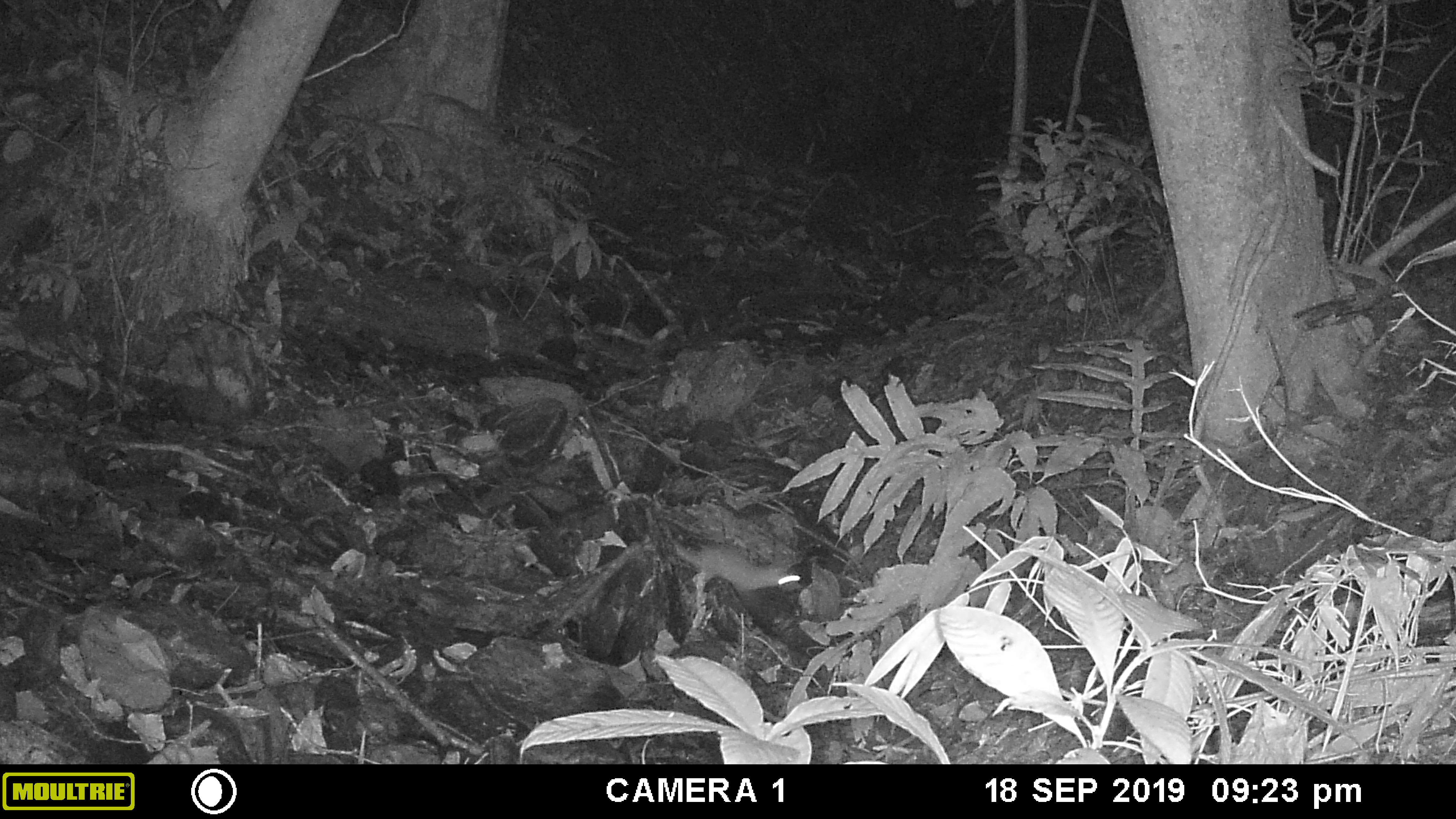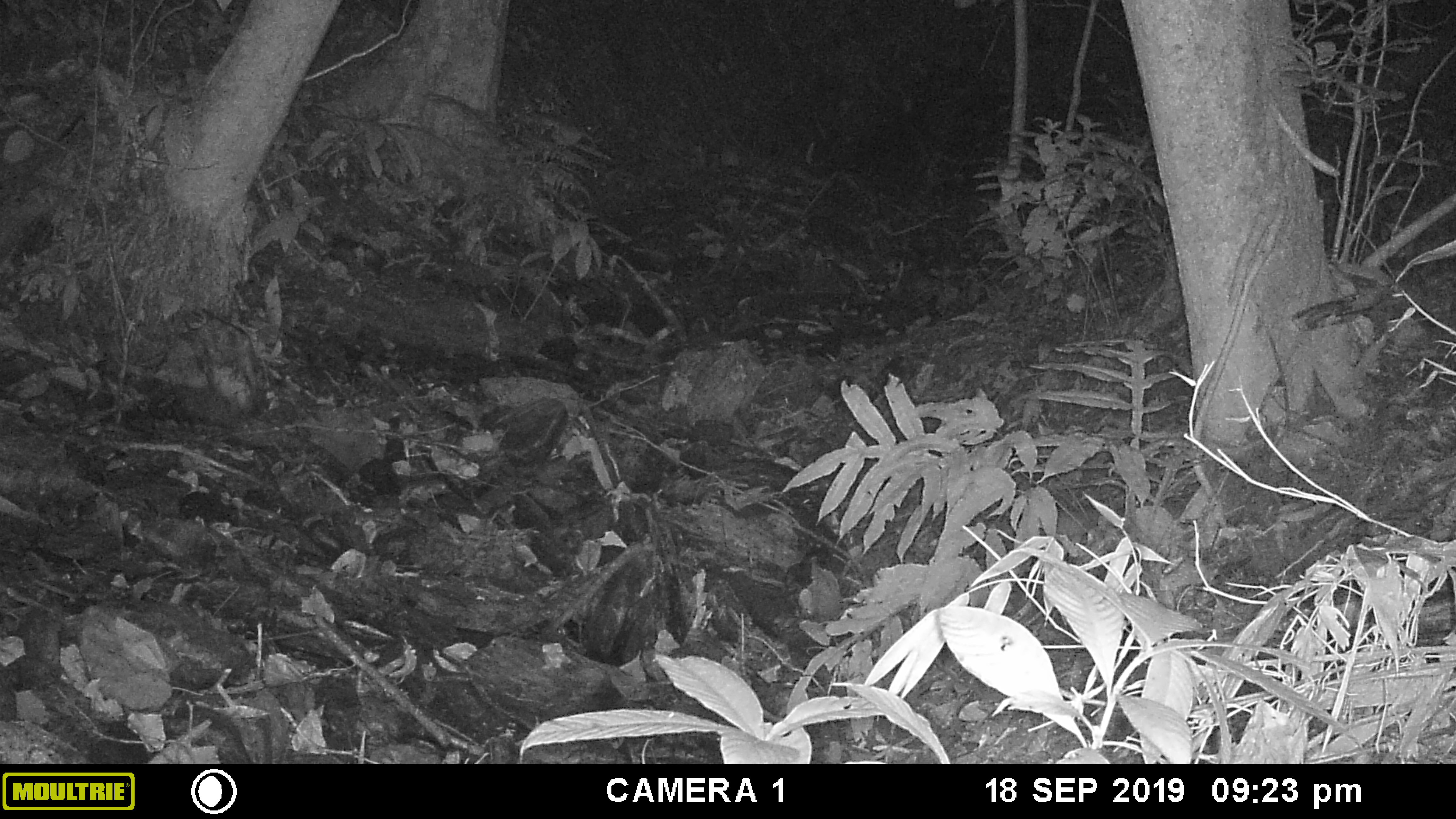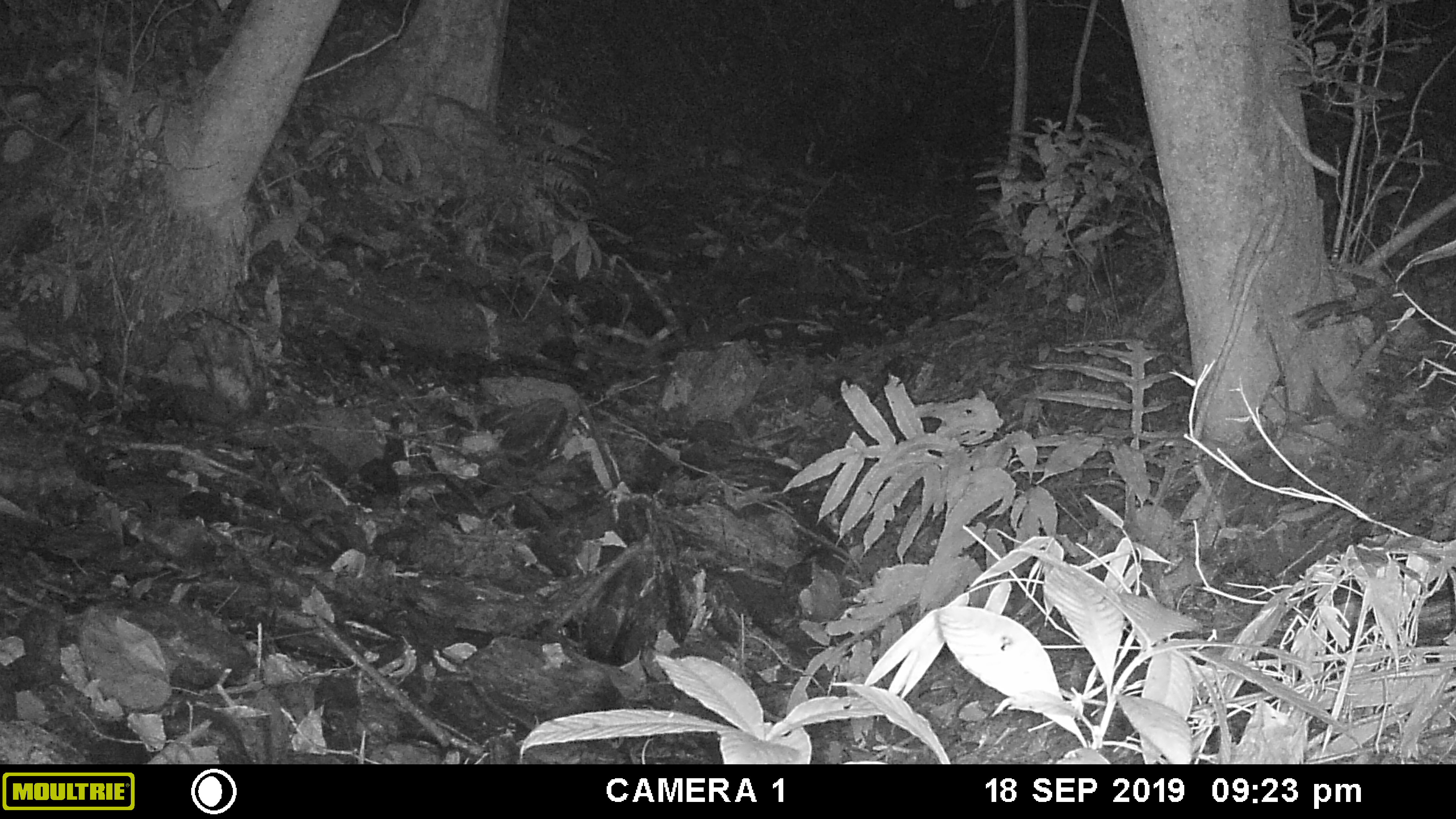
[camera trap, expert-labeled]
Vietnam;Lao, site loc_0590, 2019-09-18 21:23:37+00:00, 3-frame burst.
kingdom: Animalia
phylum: Chordata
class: Mammalia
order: Carnivora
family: Mustelidae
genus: Melogale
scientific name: Melogale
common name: ferret badger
Ferret badger (Melogale). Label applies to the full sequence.